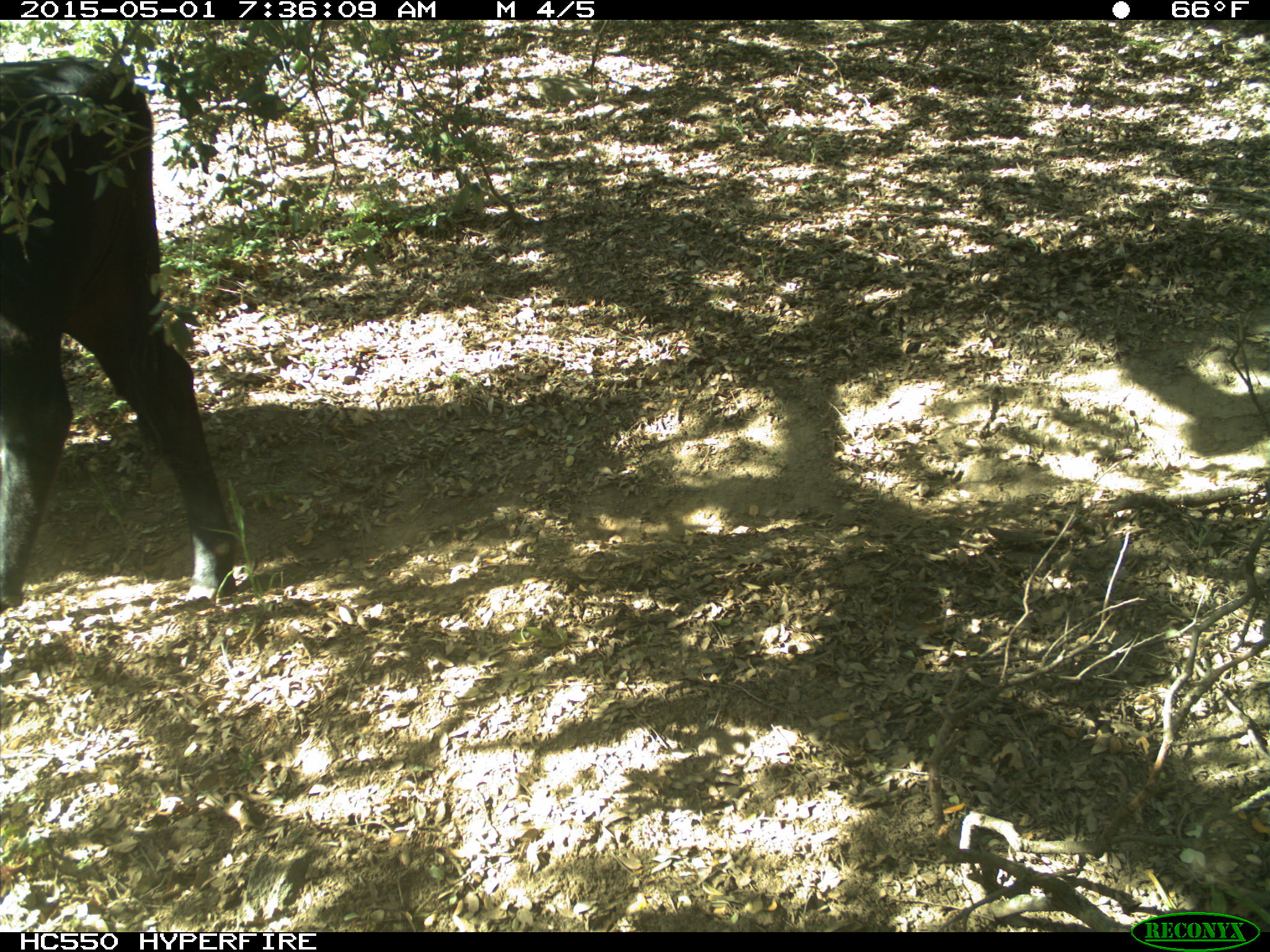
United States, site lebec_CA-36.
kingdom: Animalia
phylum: Chordata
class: Mammalia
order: Artiodactyla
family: Bovidae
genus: Bos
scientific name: Bos taurus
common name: domestic cow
Bos taurus (domestic cow).